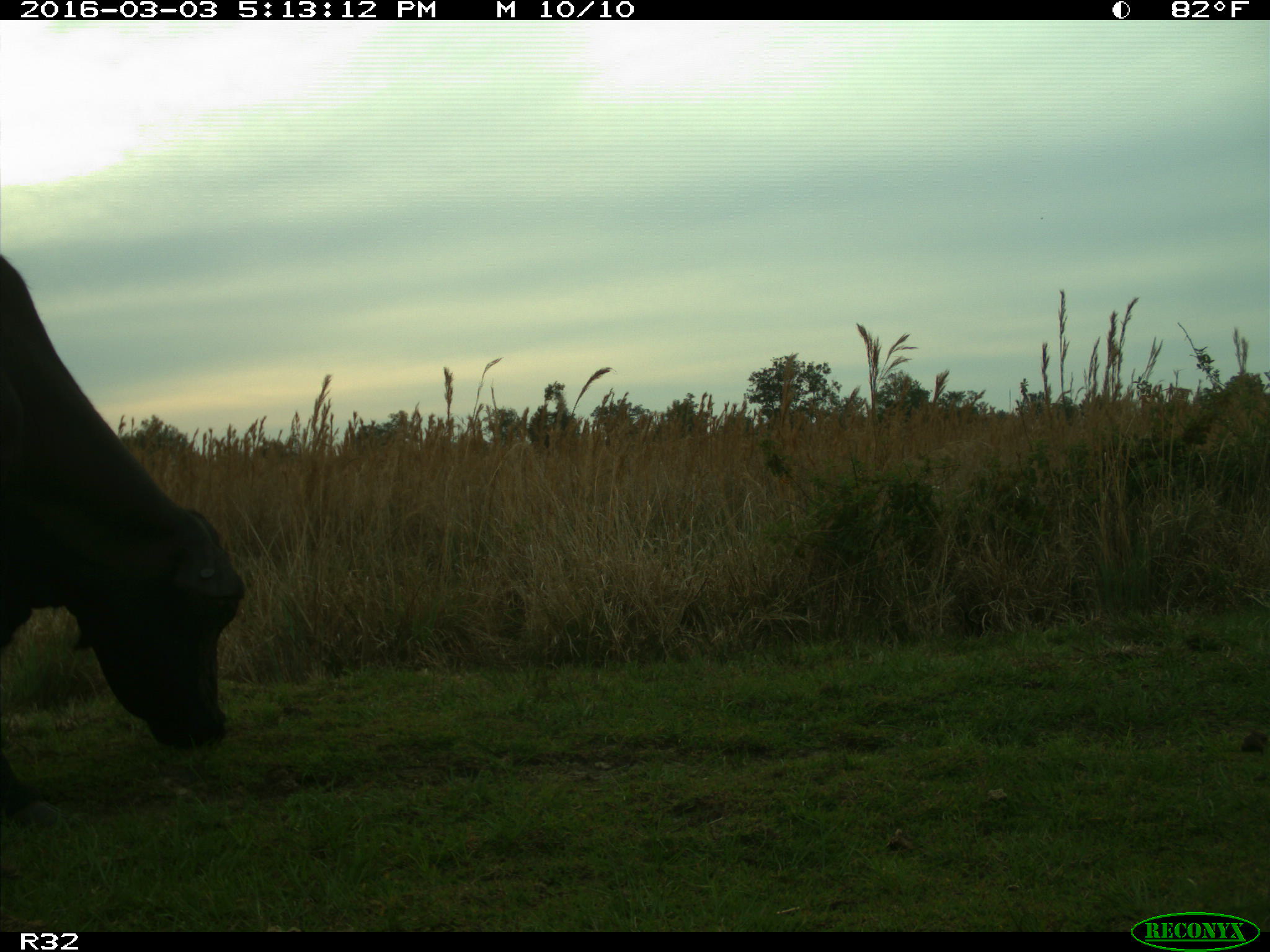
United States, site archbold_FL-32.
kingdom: Animalia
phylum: Chordata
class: Mammalia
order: Artiodactyla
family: Bovidae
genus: Bos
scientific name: Bos taurus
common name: domestic cow